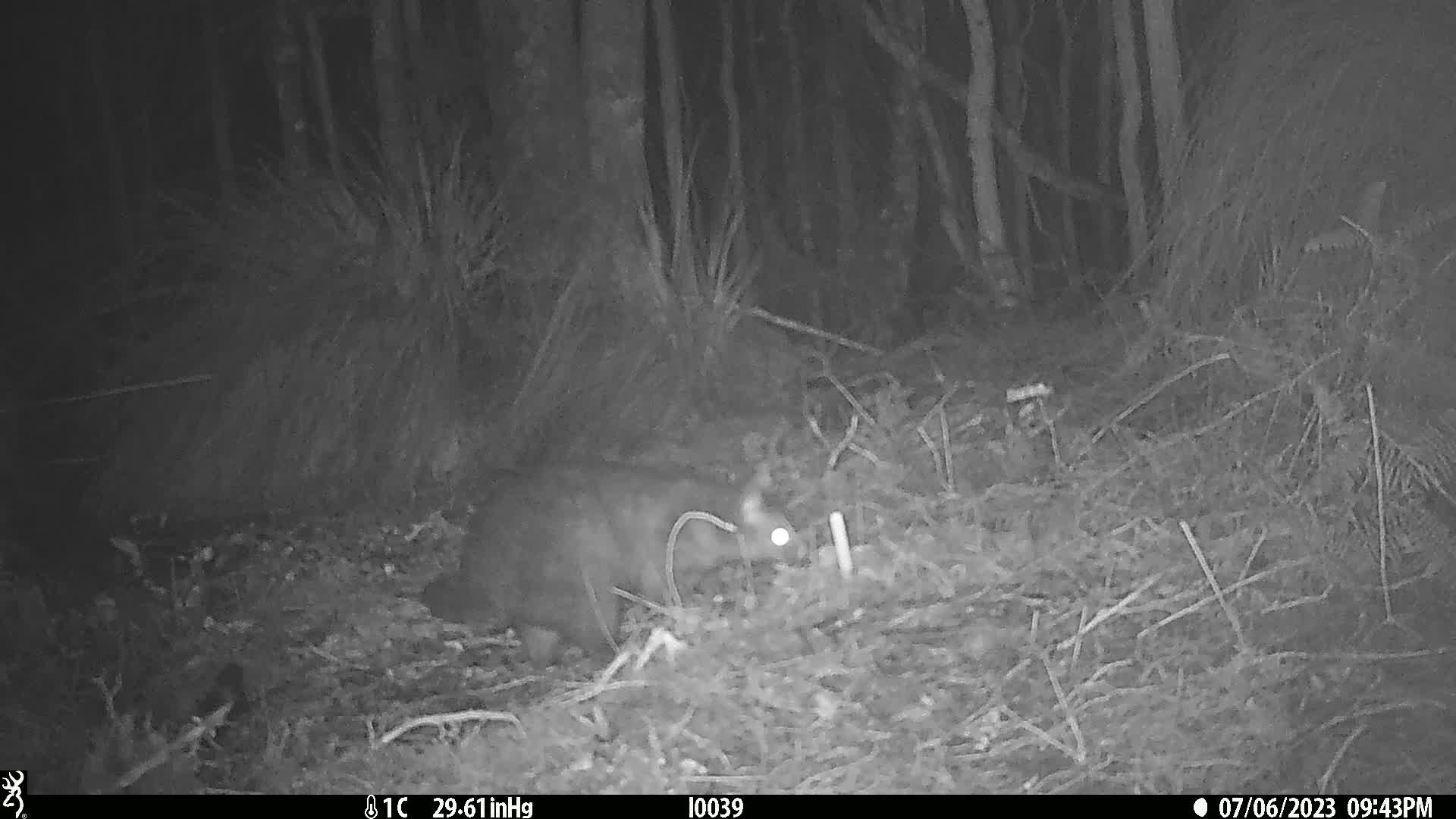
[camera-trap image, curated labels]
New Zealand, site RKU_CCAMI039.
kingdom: Animalia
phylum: Chordata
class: Mammalia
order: Diprotodontia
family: Phalangeridae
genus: Trichosurus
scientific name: Trichosurus vulpecula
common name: common brushtail possum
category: possum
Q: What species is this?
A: Possum (common brushtail possum) (Trichosurus vulpecula).